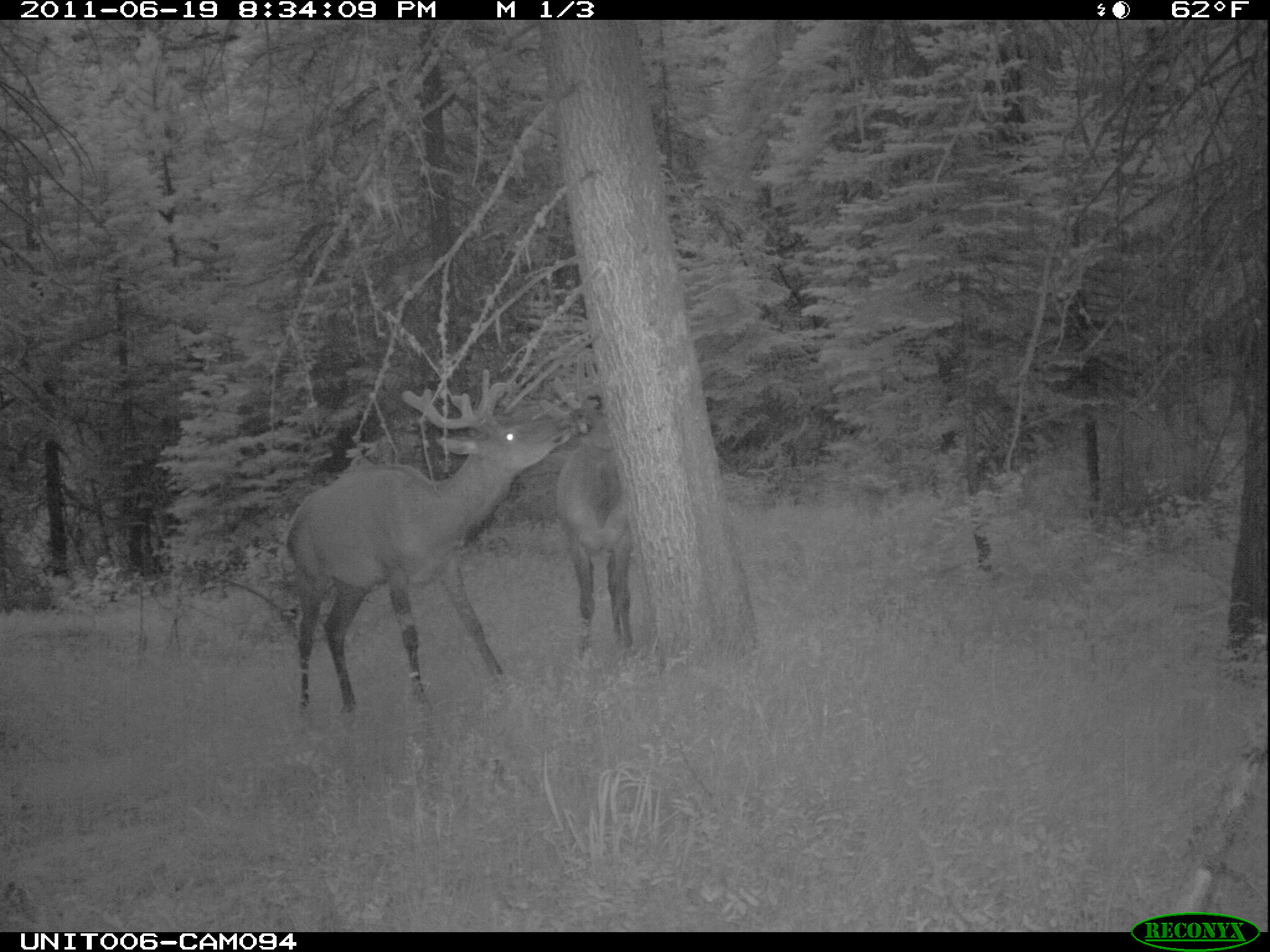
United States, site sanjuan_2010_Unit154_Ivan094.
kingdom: Animalia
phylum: Chordata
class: Mammalia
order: Artiodactyla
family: Cervidae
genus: Cervus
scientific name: Cervus elaphus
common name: red deer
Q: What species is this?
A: Cervus elaphus (red deer).